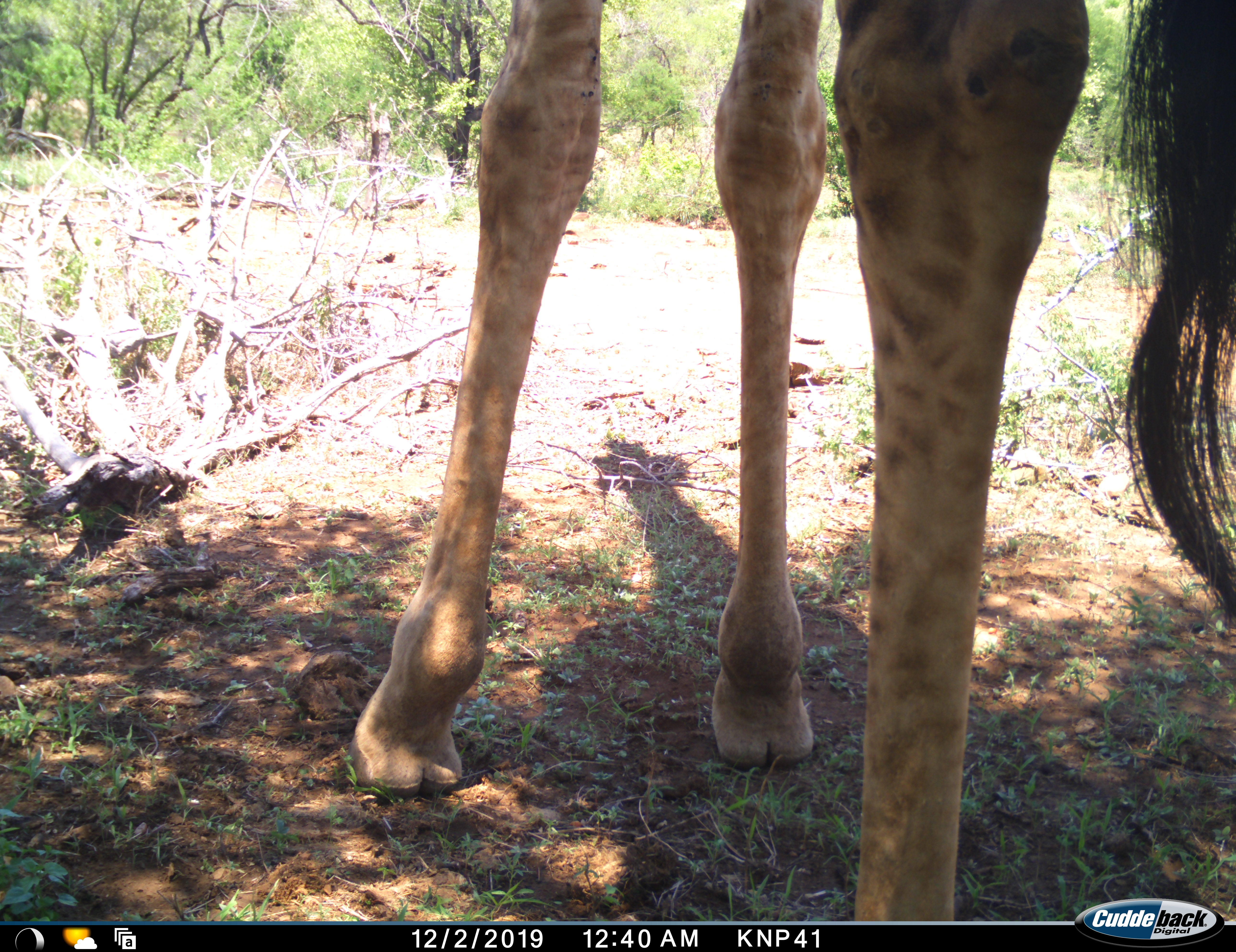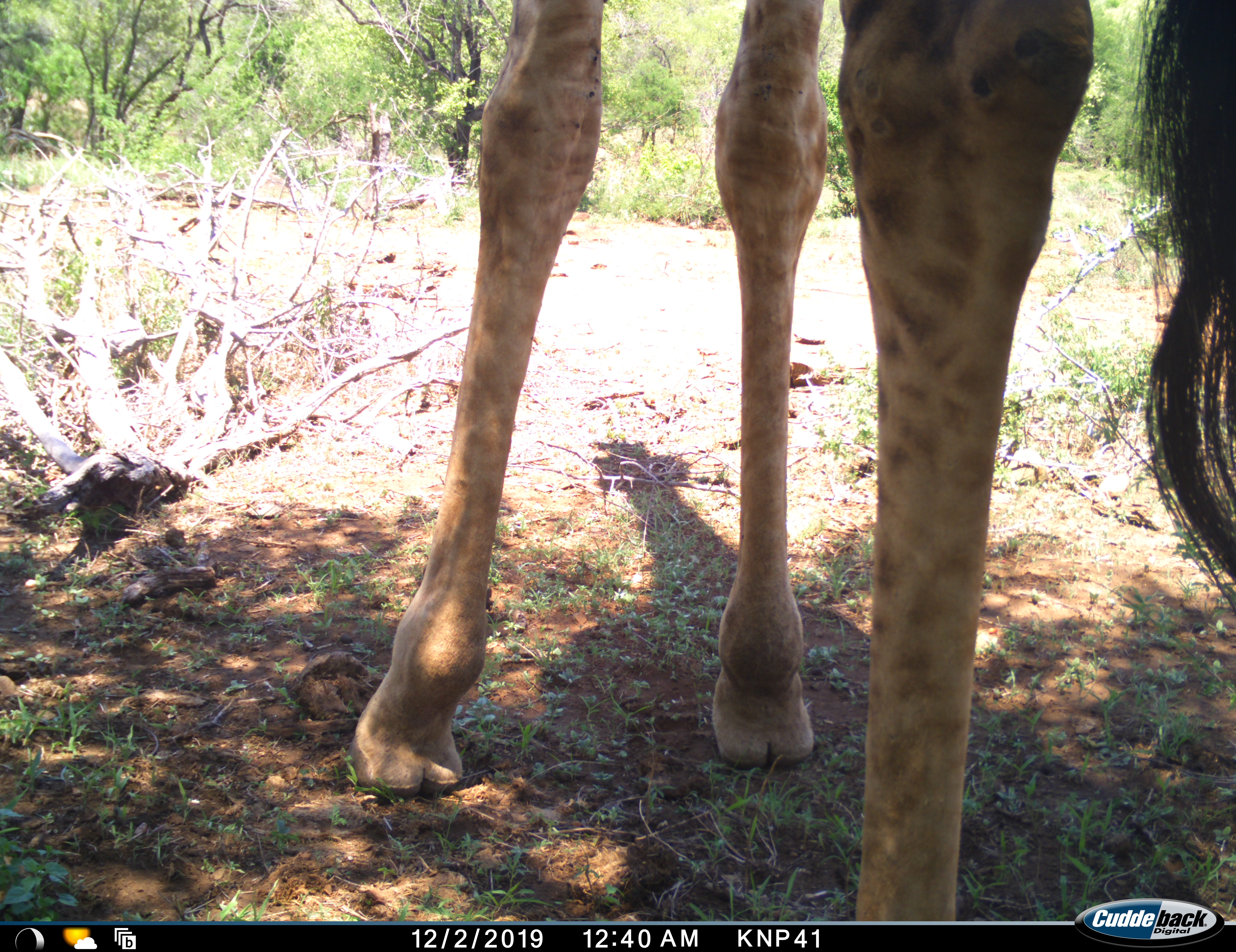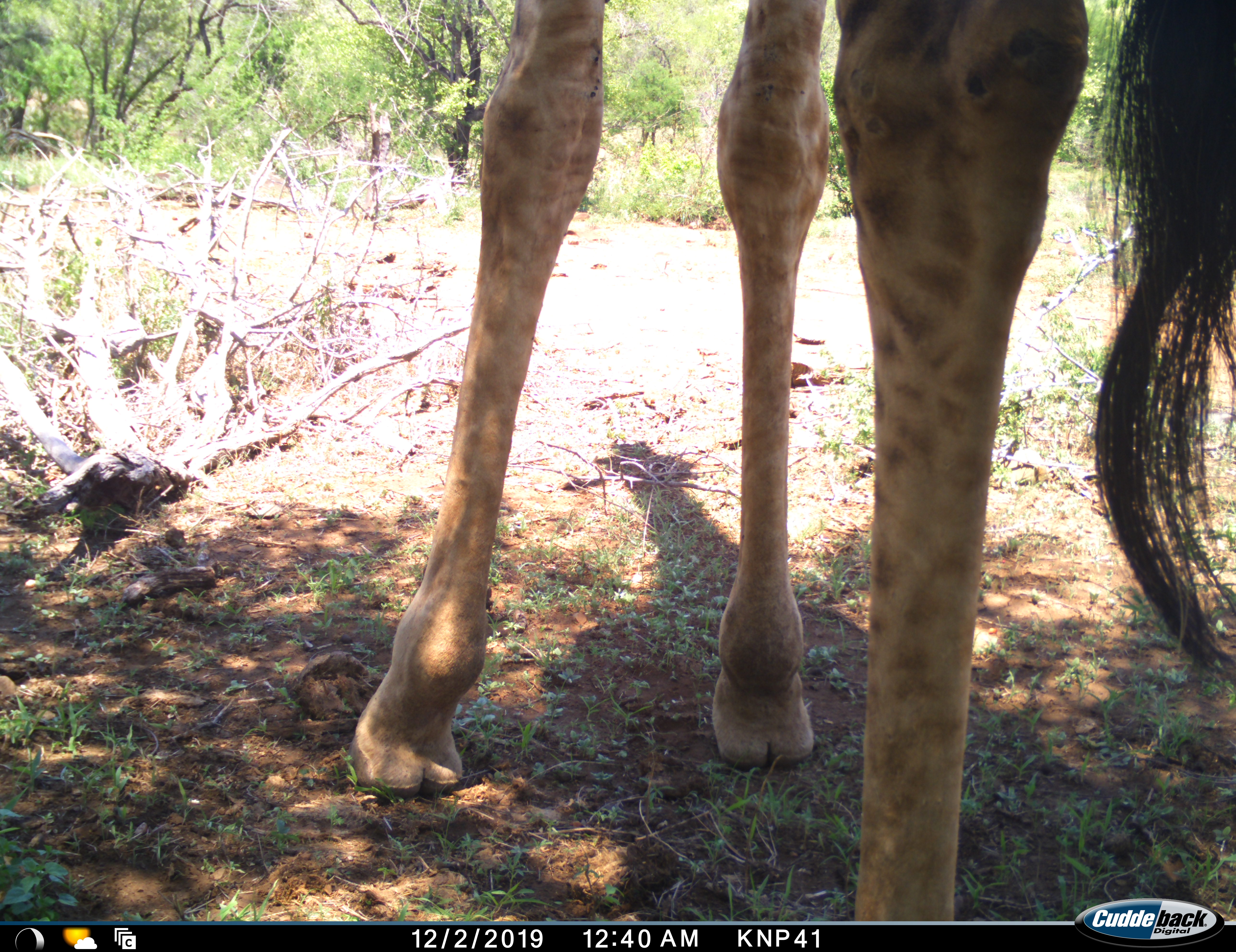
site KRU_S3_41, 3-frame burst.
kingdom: Animalia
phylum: Chordata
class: Mammalia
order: Artiodactyla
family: Giraffidae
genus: Giraffa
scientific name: Giraffa camelopardalis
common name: giraffe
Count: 1.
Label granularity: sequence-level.